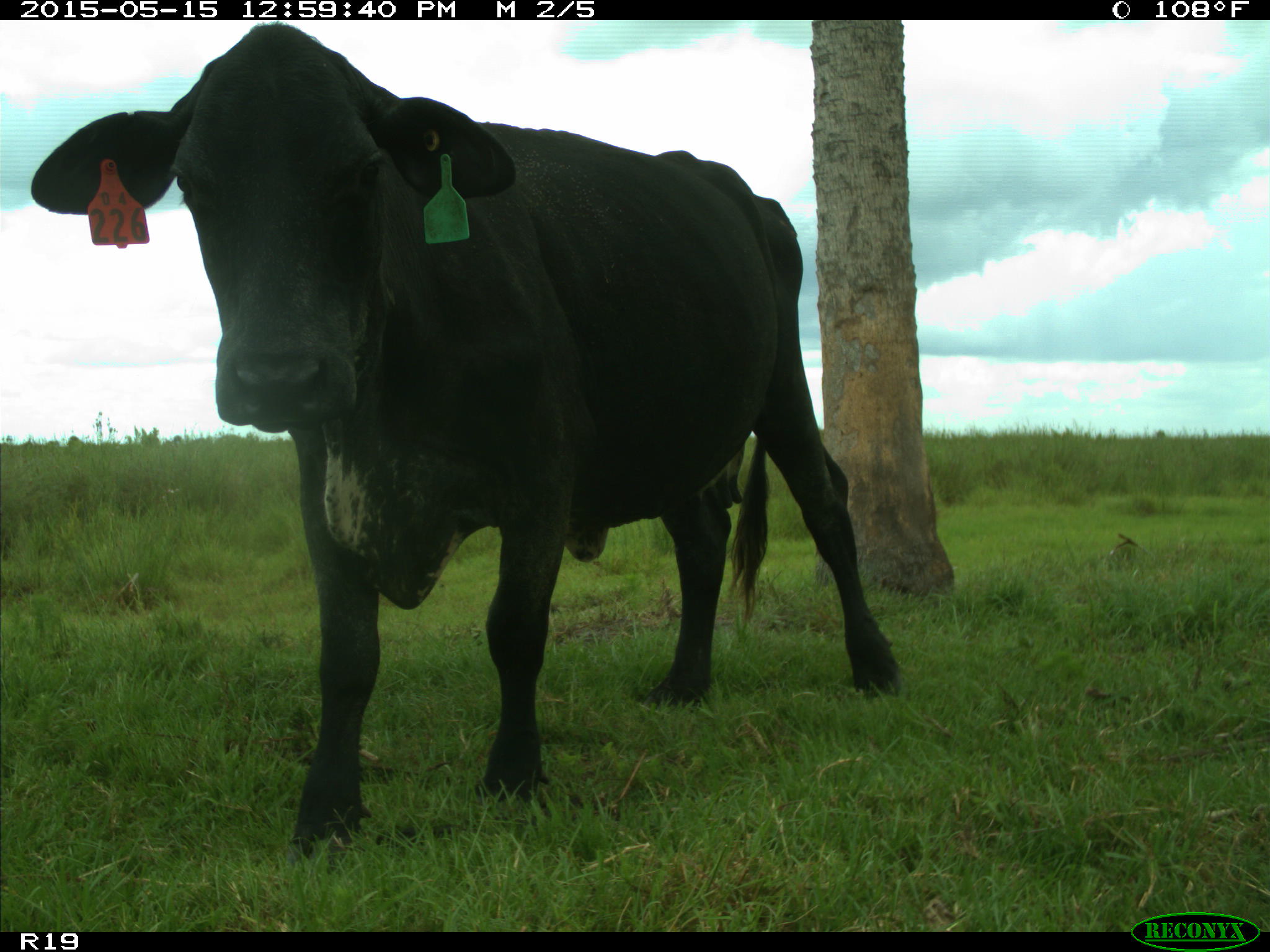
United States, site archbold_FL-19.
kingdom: Animalia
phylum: Chordata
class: Mammalia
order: Artiodactyla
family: Bovidae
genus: Bos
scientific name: Bos taurus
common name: domestic cow